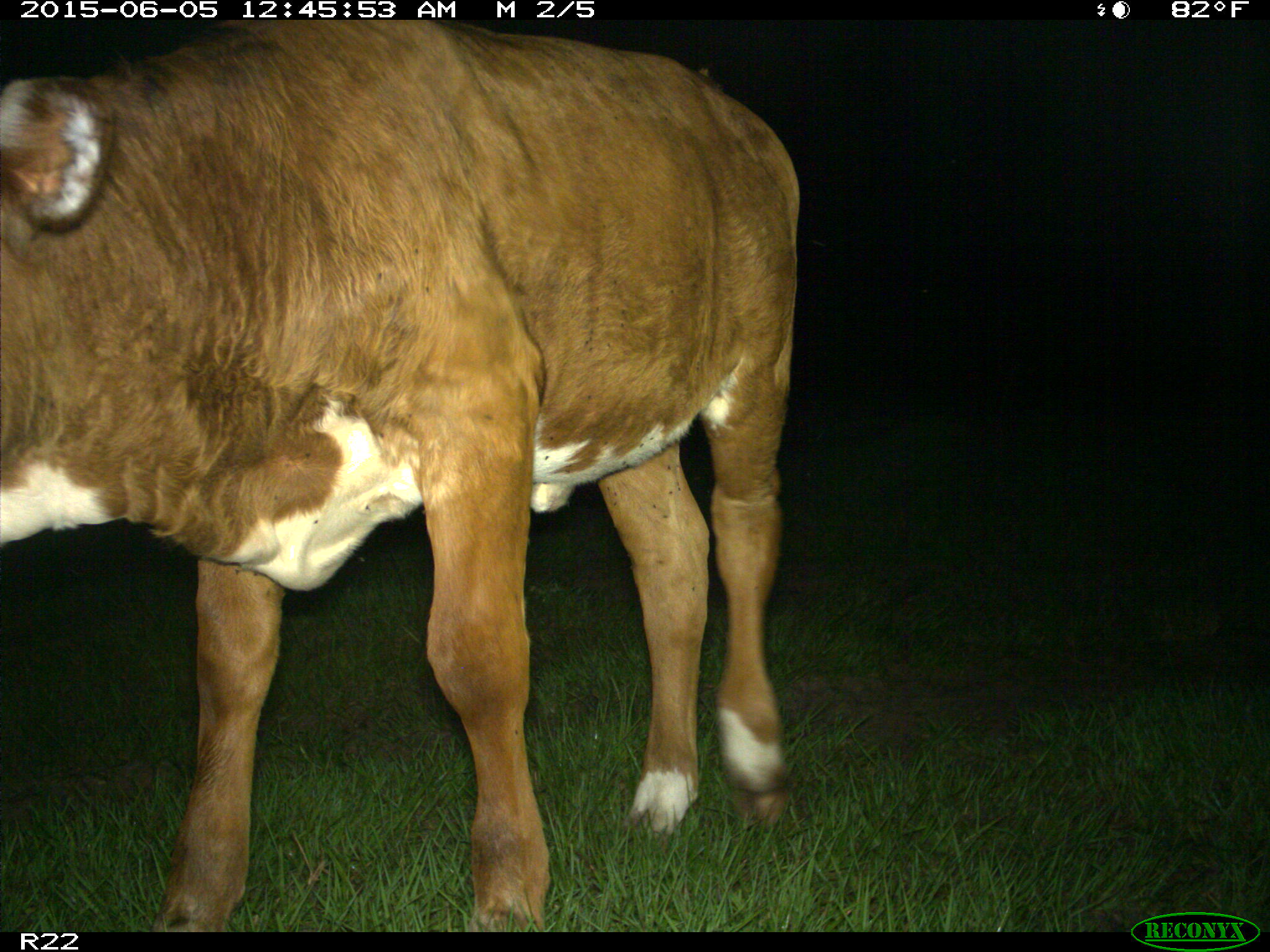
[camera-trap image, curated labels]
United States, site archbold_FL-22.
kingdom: Animalia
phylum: Chordata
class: Mammalia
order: Artiodactyla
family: Bovidae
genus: Bos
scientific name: Bos taurus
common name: domestic cow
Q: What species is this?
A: Bos taurus (domestic cow).